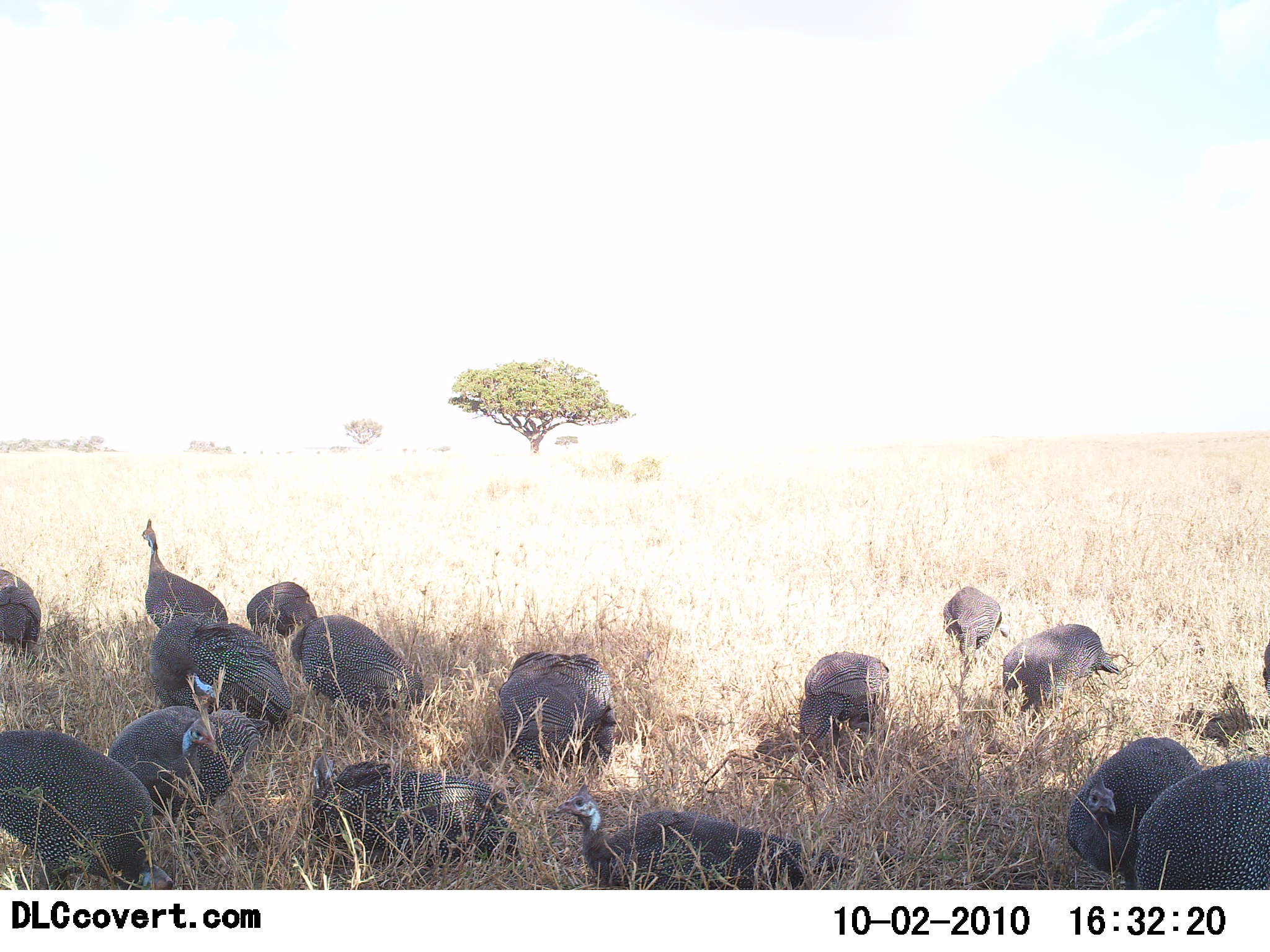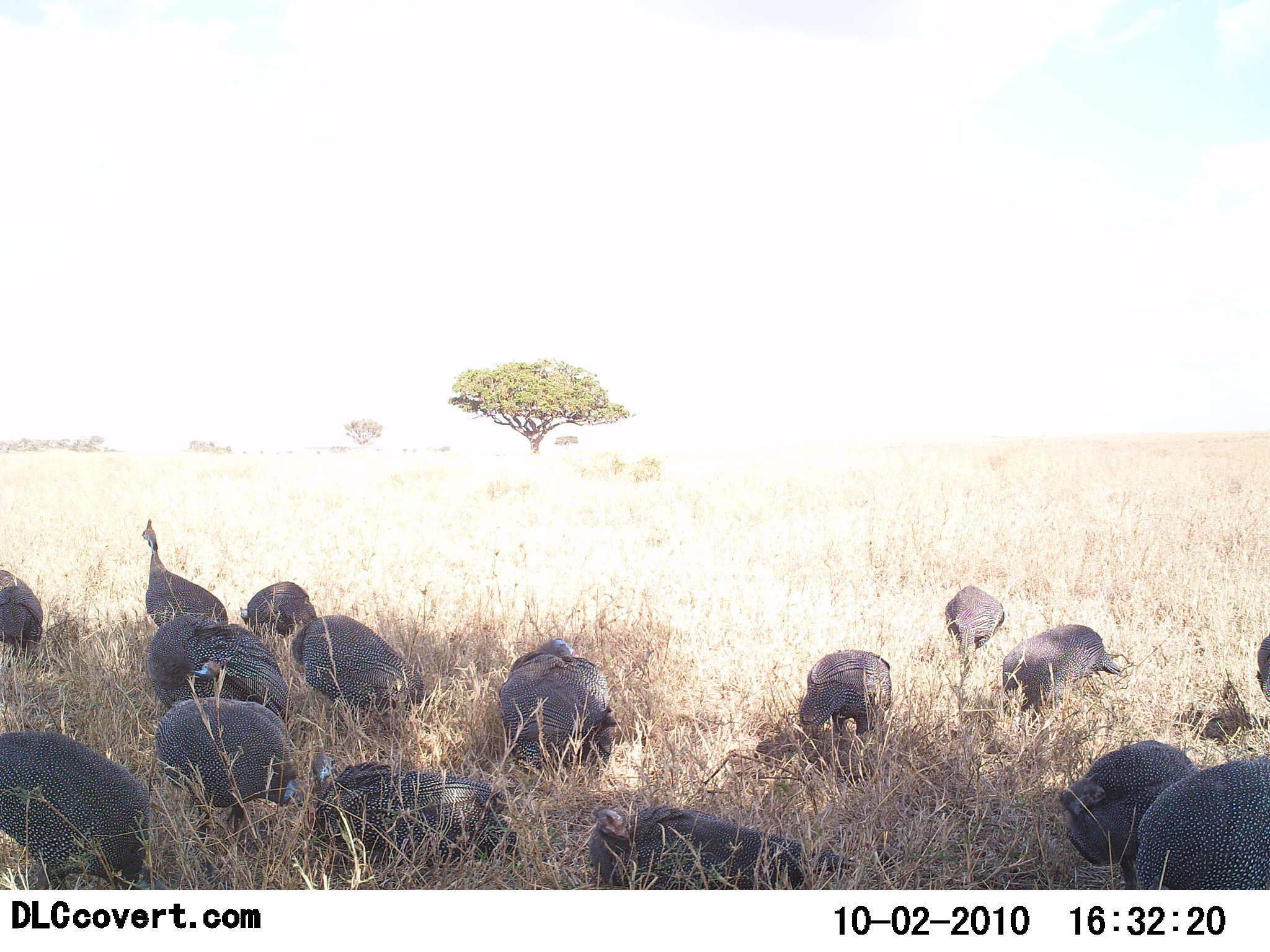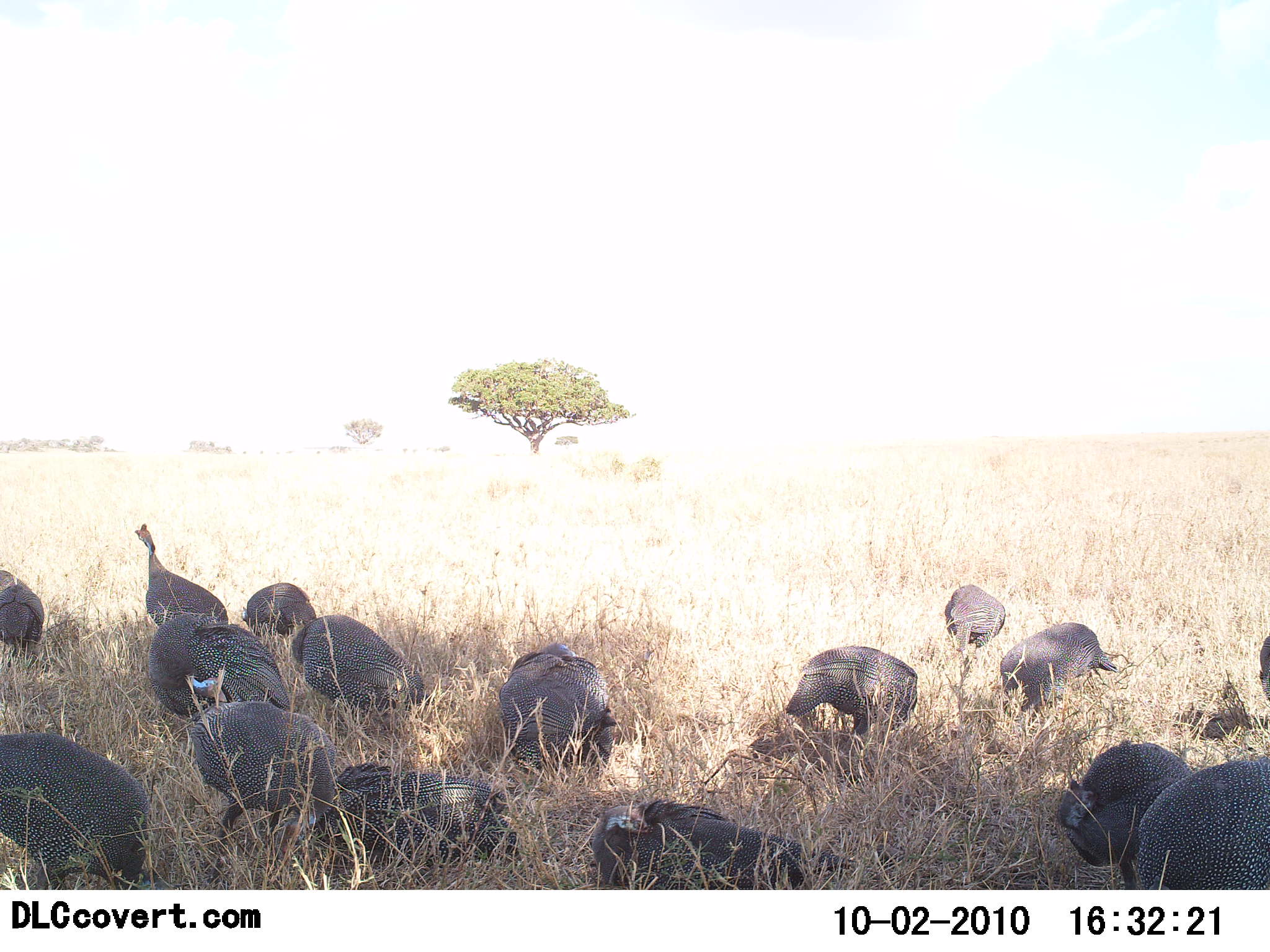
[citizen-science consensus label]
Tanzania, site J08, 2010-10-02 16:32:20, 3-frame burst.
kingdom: Animalia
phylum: Chordata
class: Aves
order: Galliformes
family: Numididae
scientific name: Numididae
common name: guinea fowl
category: guineafowl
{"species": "guineafowl (guinea fowl) (Numididae)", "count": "11-50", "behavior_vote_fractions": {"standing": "23%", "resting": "38%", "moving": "31%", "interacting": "8%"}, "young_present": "0%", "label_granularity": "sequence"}